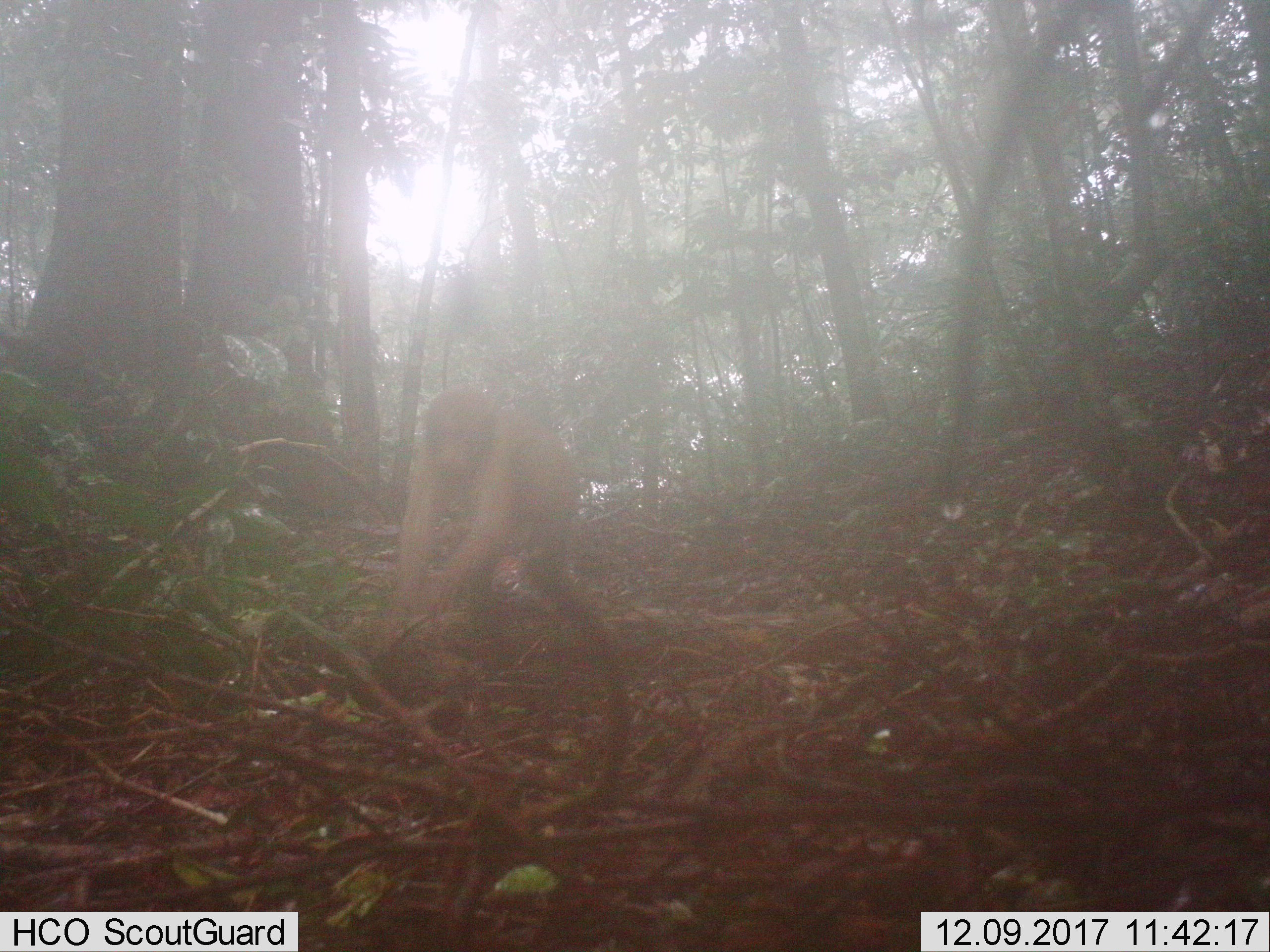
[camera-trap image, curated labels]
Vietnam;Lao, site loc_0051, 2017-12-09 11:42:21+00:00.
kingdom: Animalia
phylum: Chordata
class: Mammalia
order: Primates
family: Cercopithecidae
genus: Macaca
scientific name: Macaca arctoides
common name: stump-tailed macaque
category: stump tailed macaque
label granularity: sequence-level